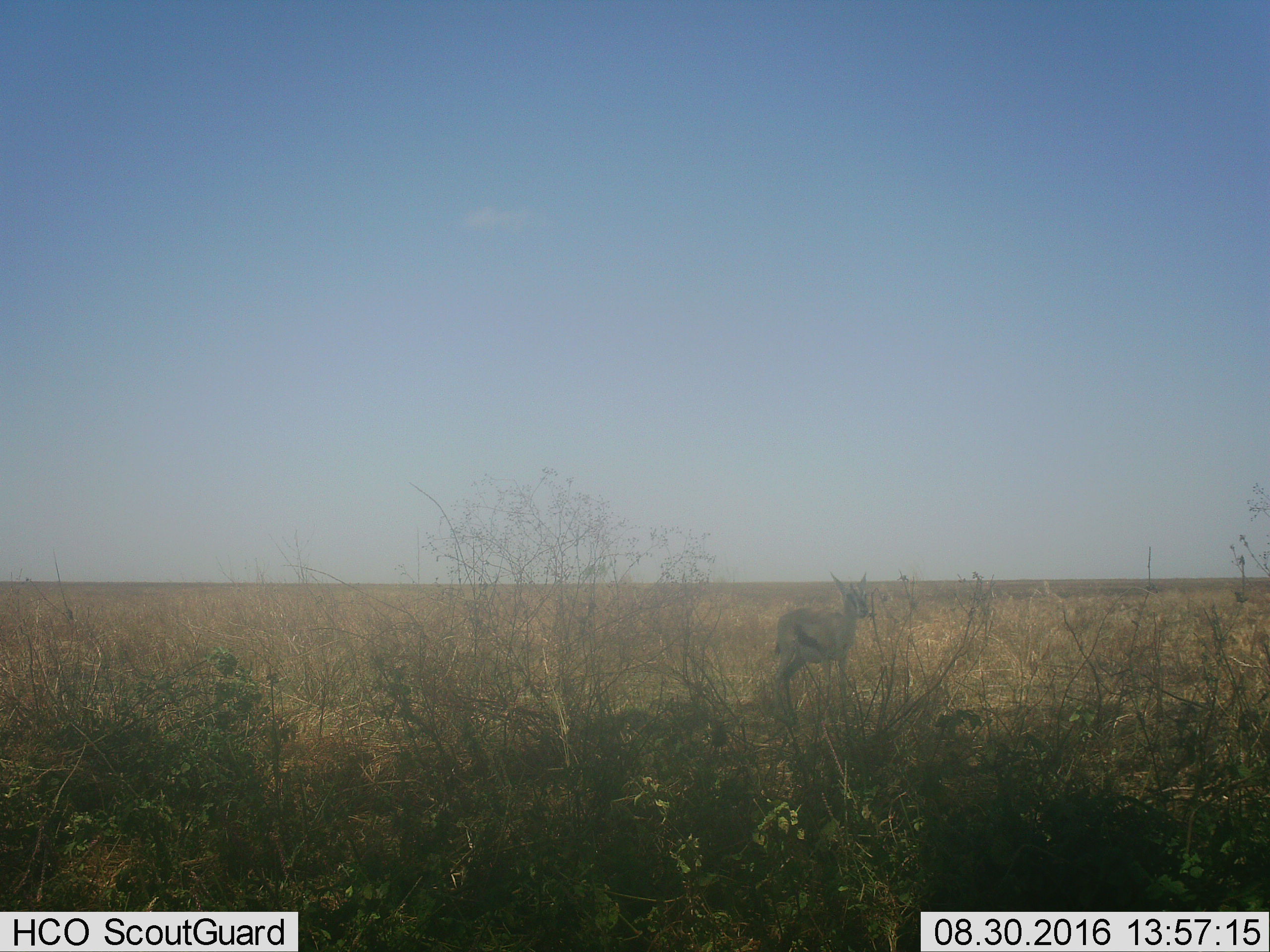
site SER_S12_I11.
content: unidentified animal